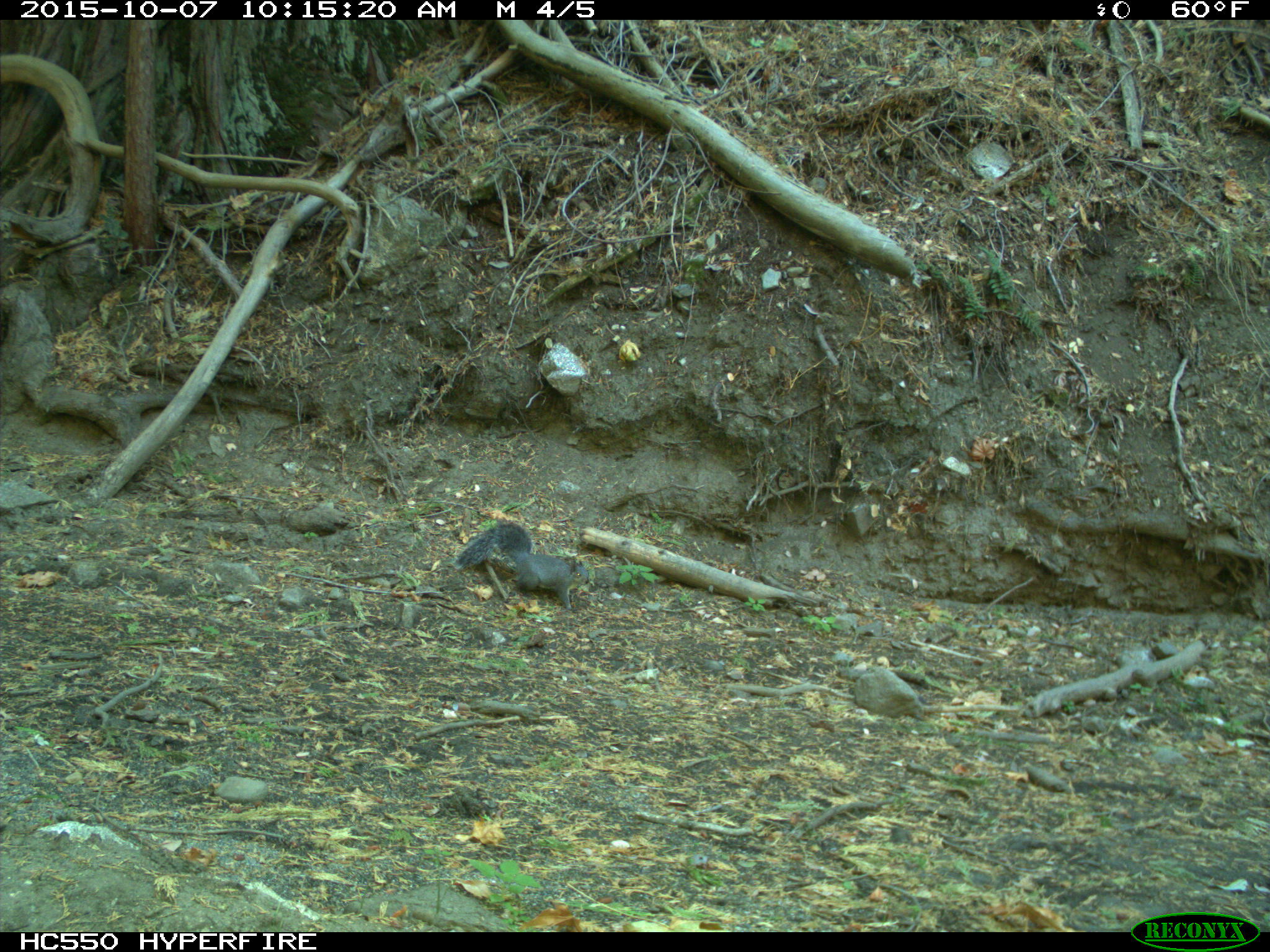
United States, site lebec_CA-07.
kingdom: Animalia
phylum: Chordata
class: Mammalia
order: Rodentia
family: Sciuridae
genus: Sciurus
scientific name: Sciurus carolinensis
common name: eastern gray squirrel